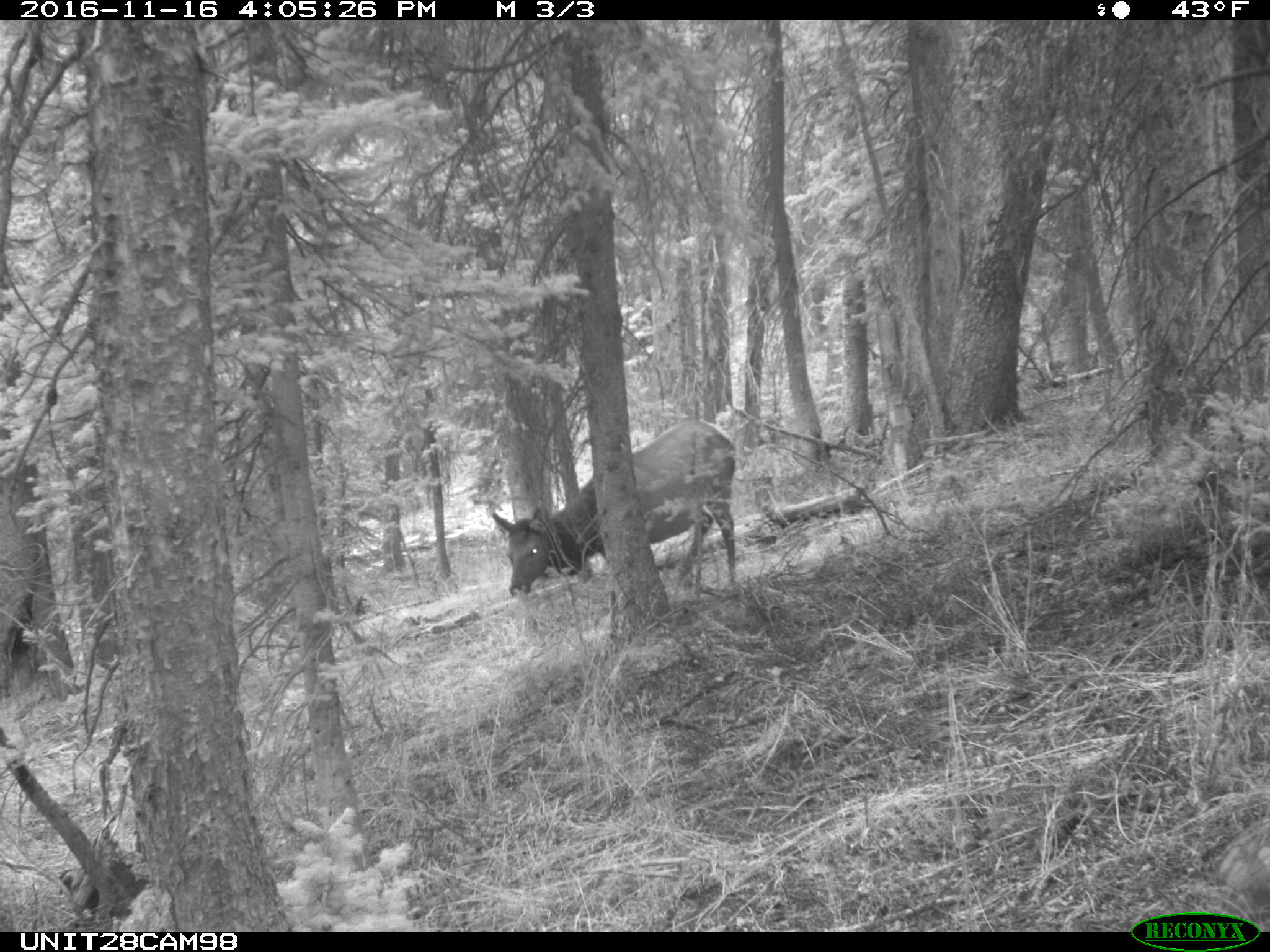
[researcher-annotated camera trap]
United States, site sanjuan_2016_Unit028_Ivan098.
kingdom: Animalia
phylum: Chordata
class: Mammalia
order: Artiodactyla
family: Cervidae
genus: Cervus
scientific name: Cervus elaphus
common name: red deer